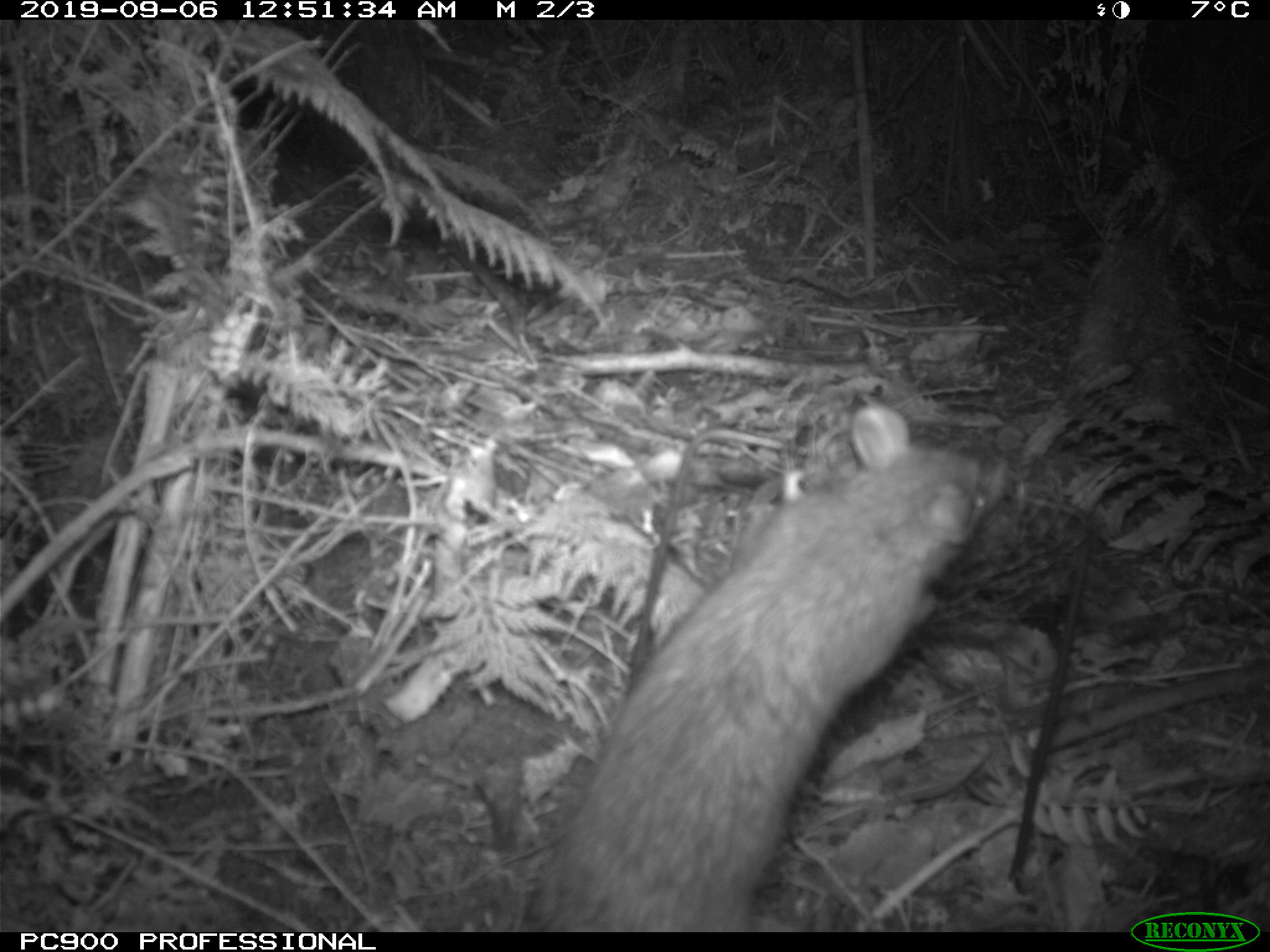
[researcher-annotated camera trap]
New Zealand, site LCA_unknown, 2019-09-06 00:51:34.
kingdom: Animalia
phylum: Chordata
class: Mammalia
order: Rodentia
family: Muridae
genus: Rattus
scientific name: Rattus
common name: rat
Rat (Rattus).